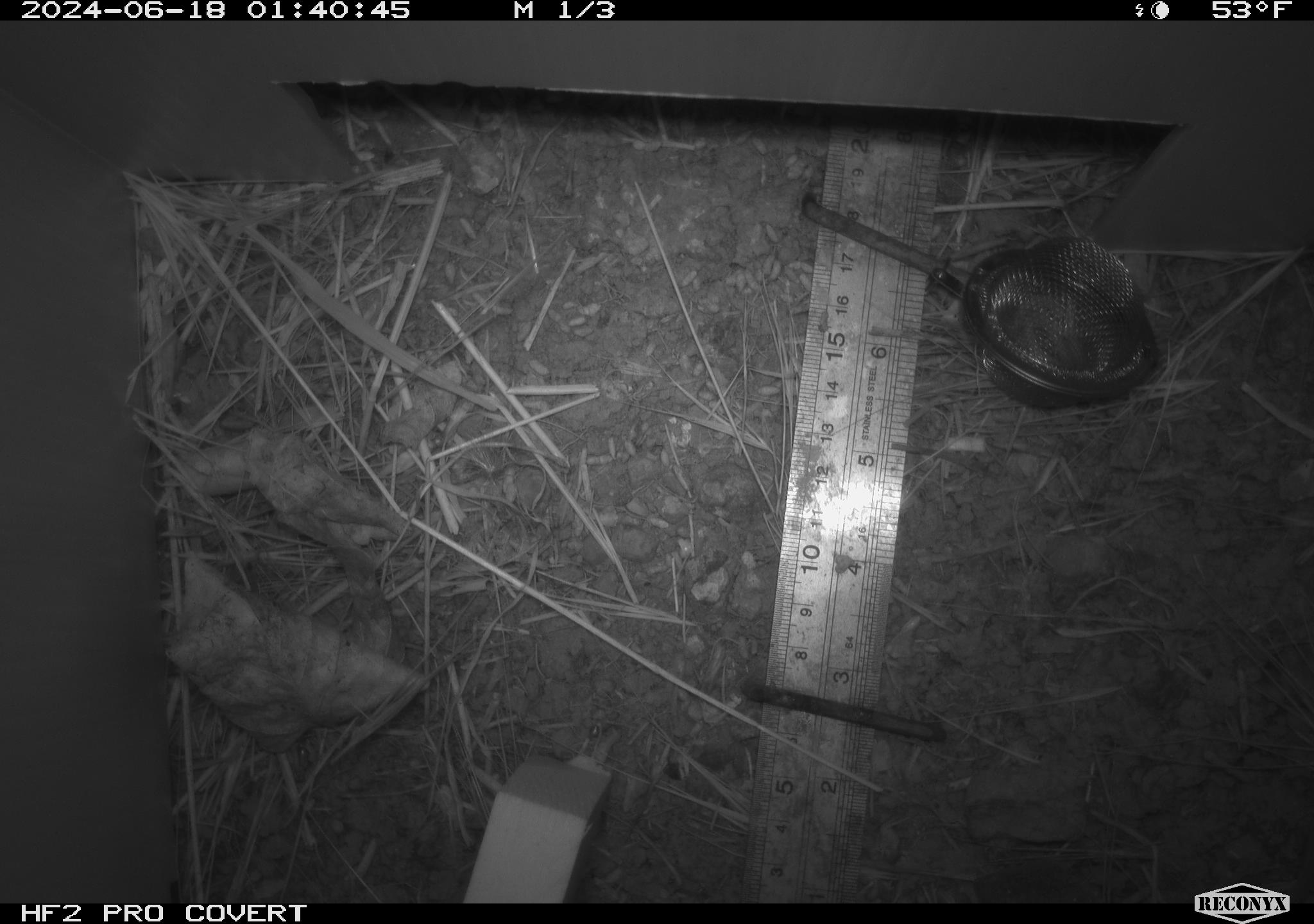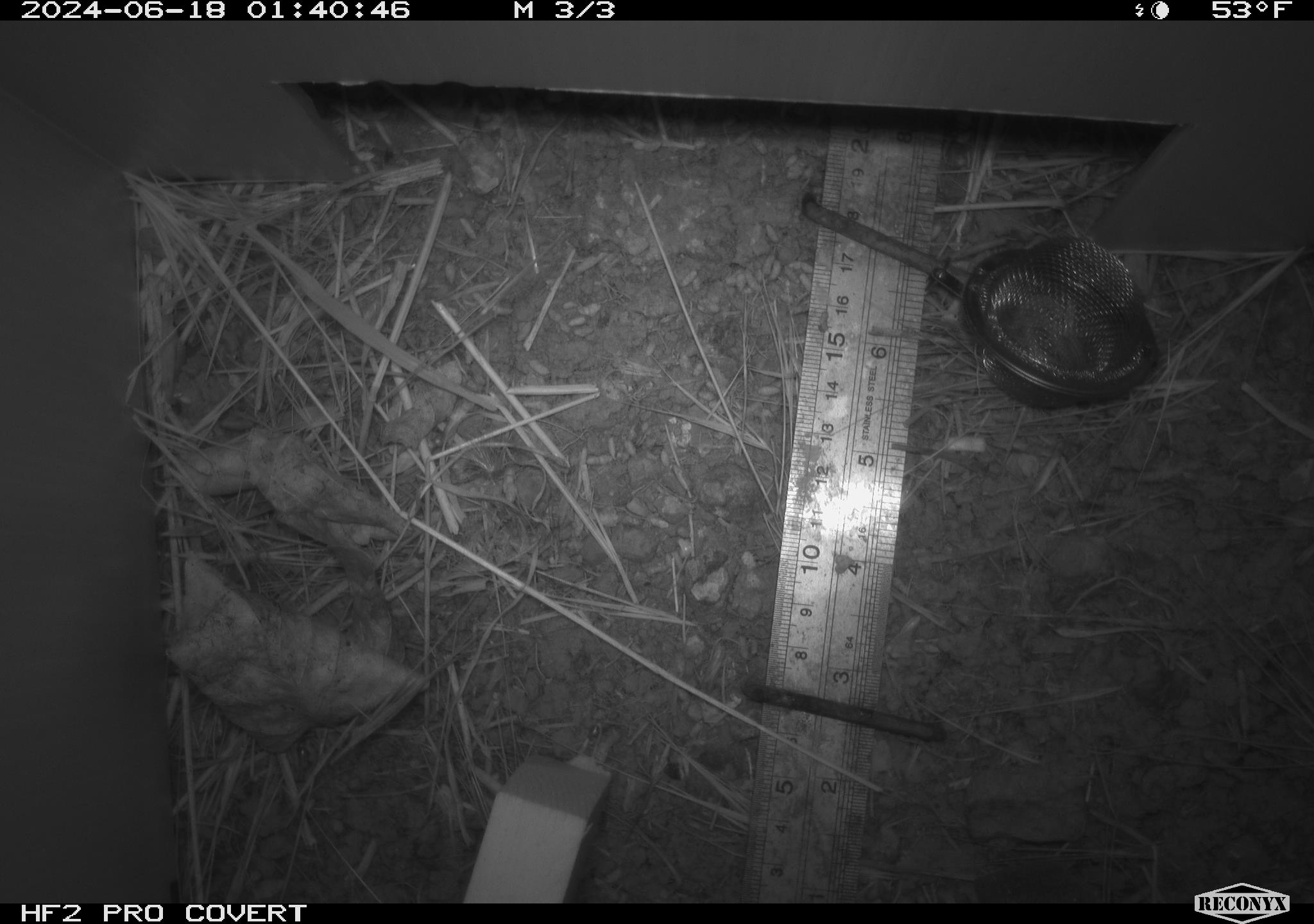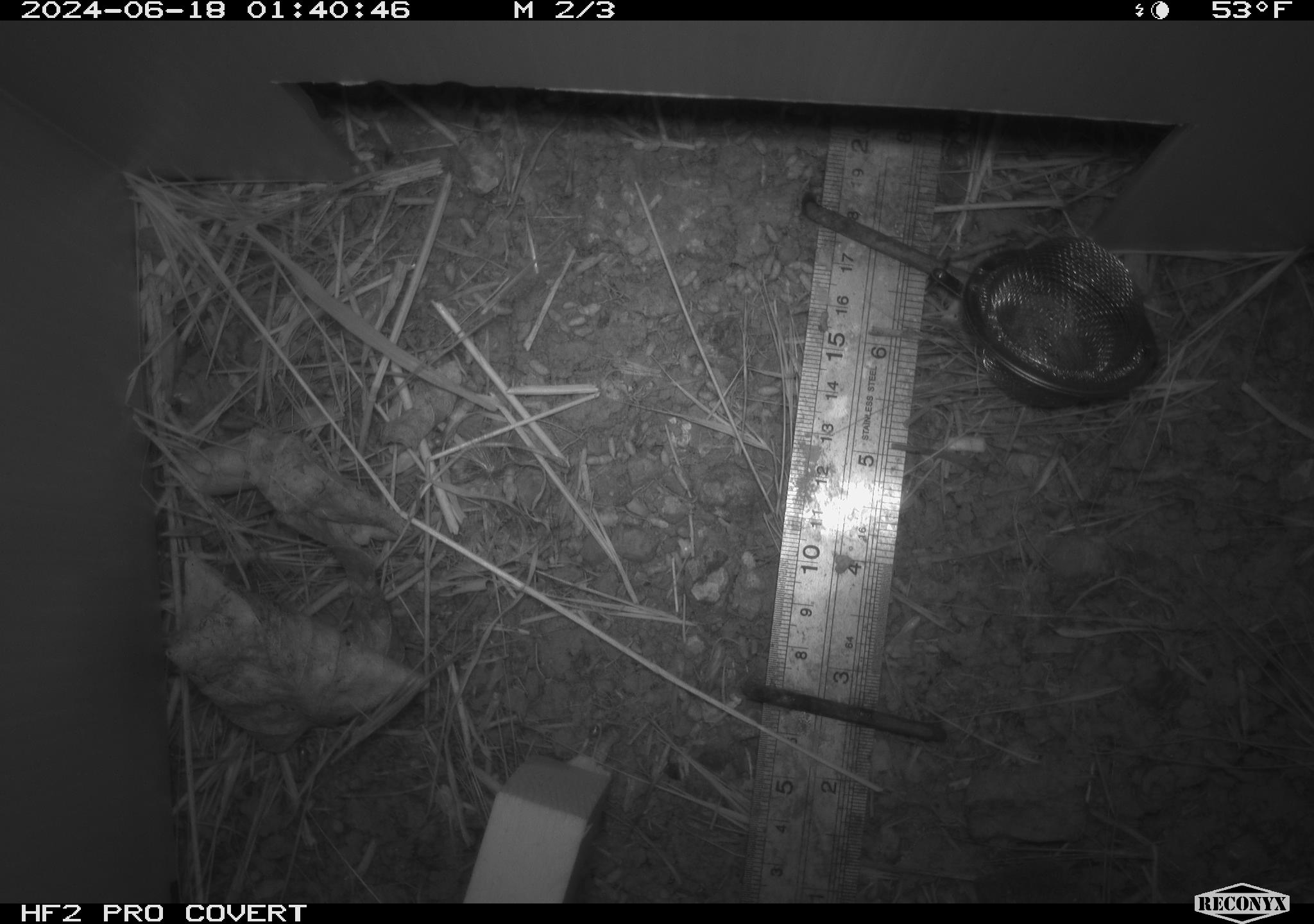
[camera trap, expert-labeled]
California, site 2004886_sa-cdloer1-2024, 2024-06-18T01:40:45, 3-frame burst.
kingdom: Animalia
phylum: Chordata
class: Mammalia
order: Rodentia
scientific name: Rodentia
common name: mouse species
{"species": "mouse species (Rodentia)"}